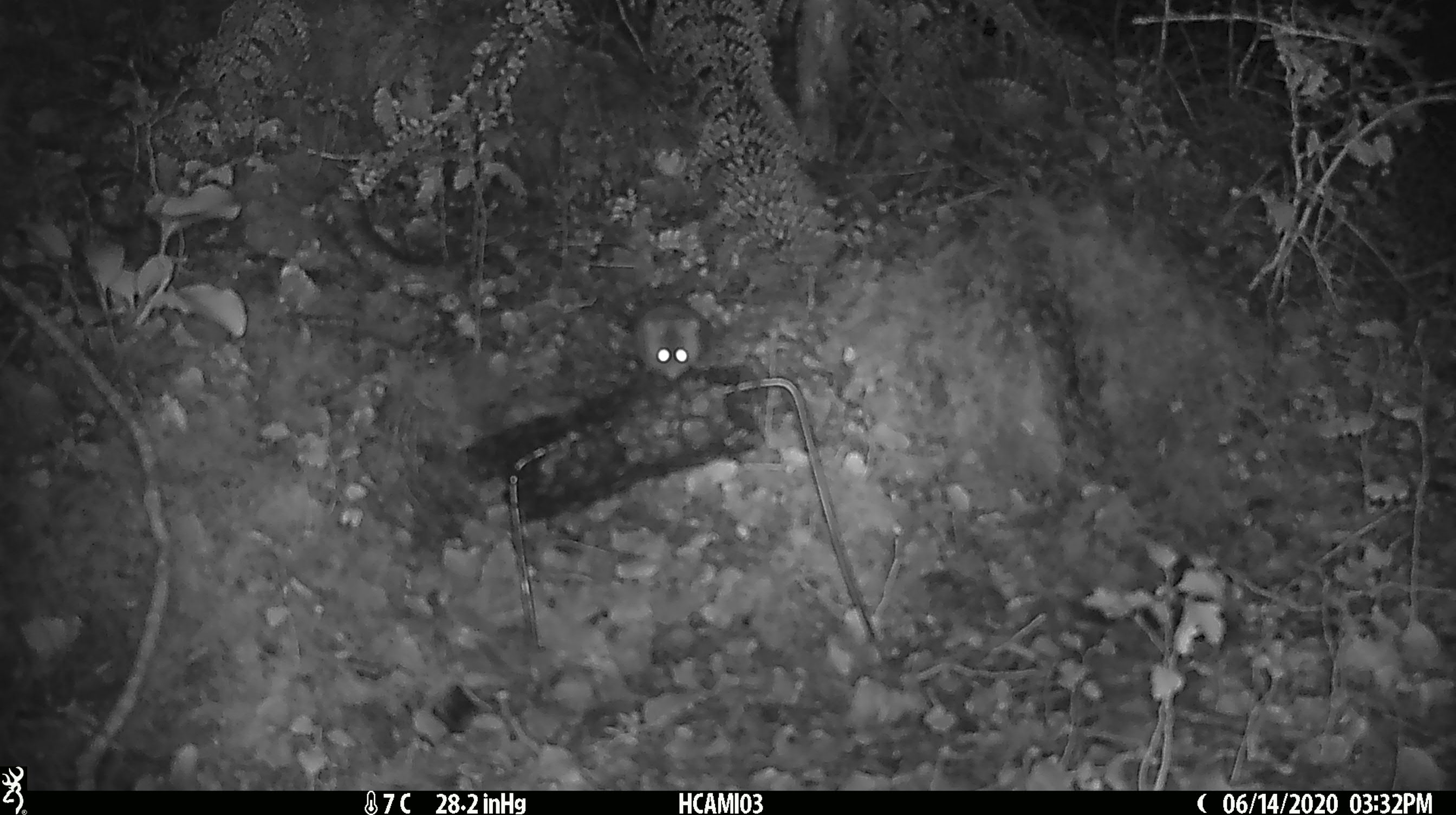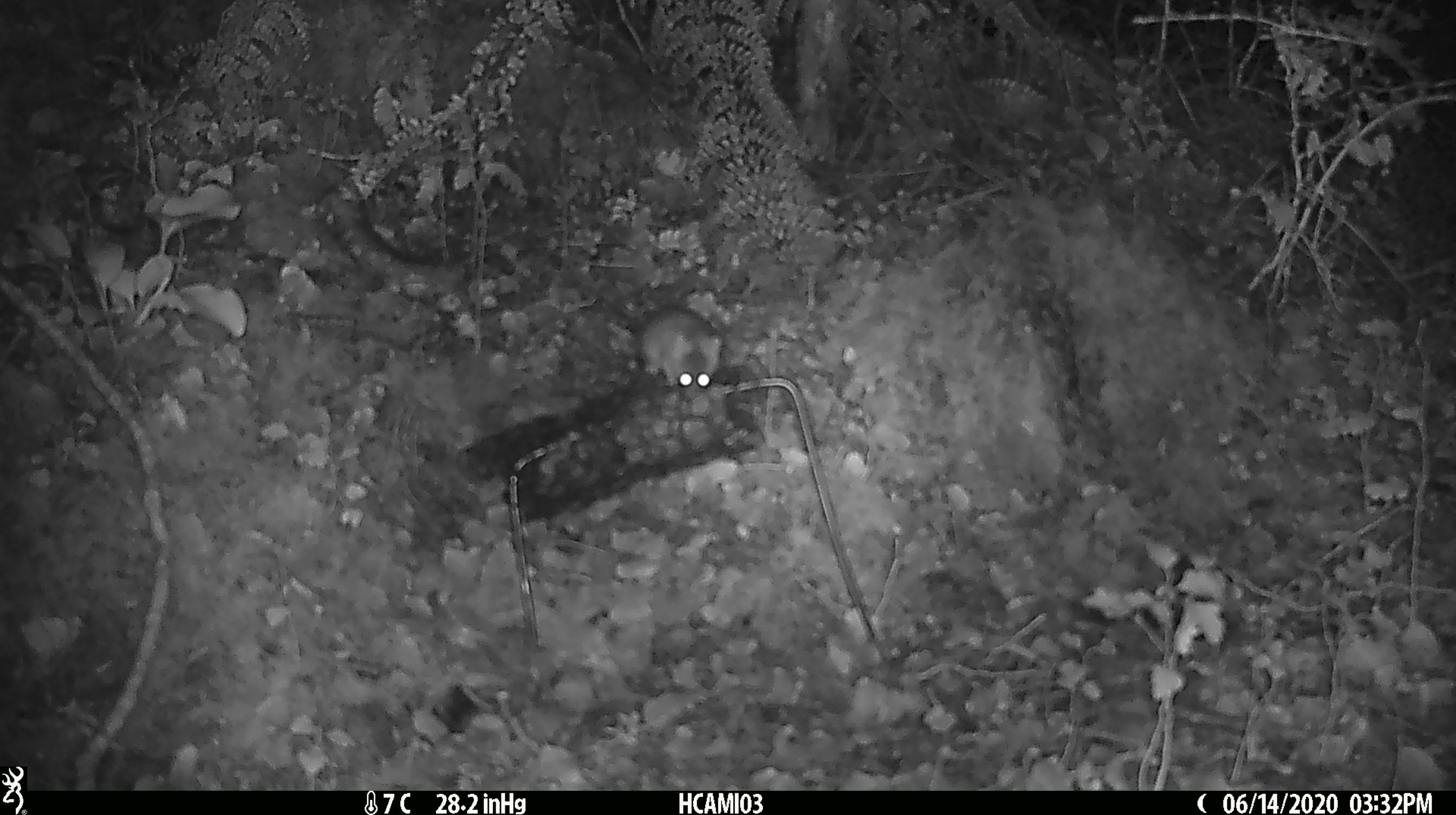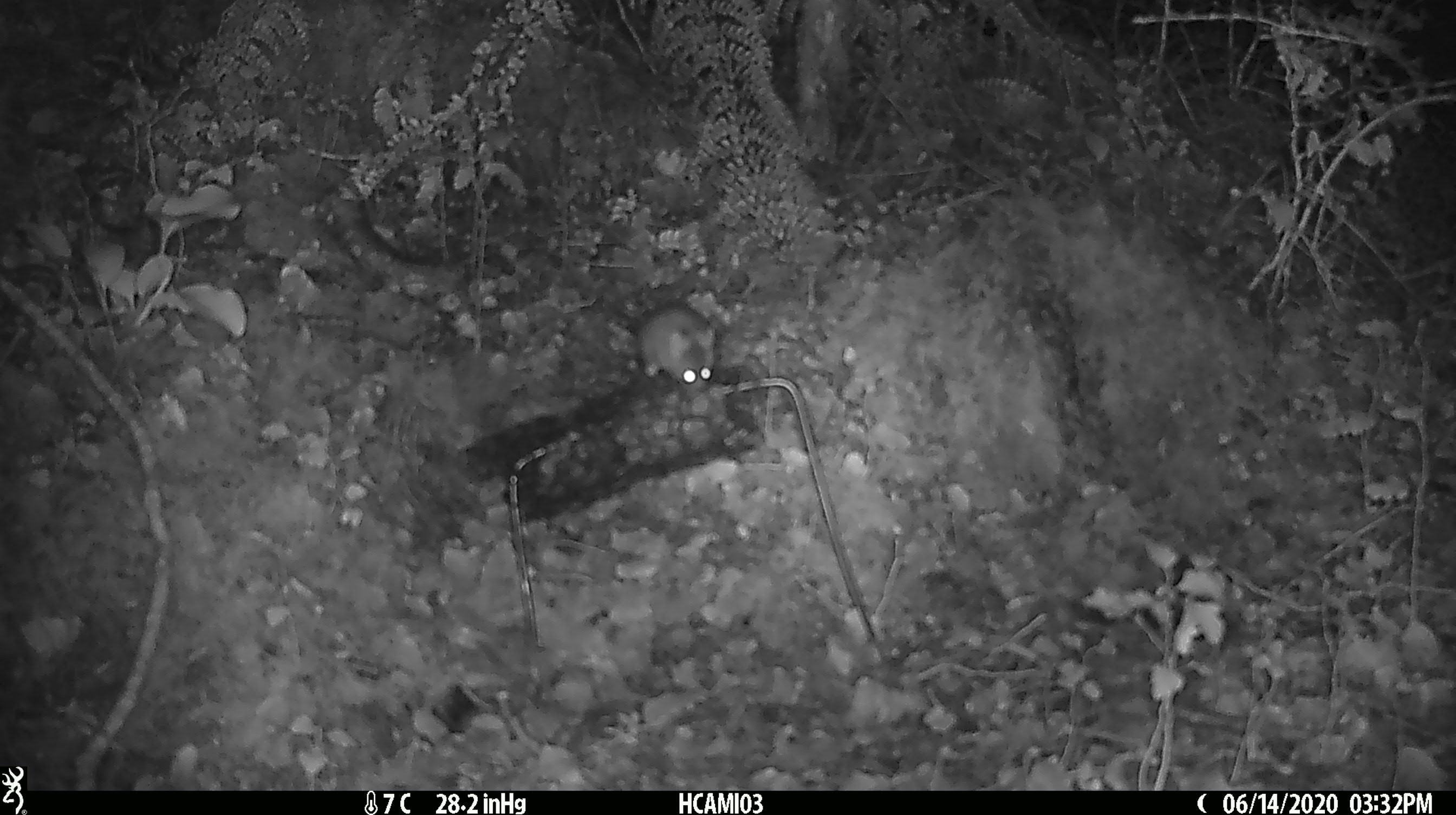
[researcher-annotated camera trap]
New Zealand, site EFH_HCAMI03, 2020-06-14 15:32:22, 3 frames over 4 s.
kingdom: Animalia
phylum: Chordata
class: Mammalia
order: Rodentia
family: Muridae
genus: Mus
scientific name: Mus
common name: mouse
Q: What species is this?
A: Mouse (Mus).